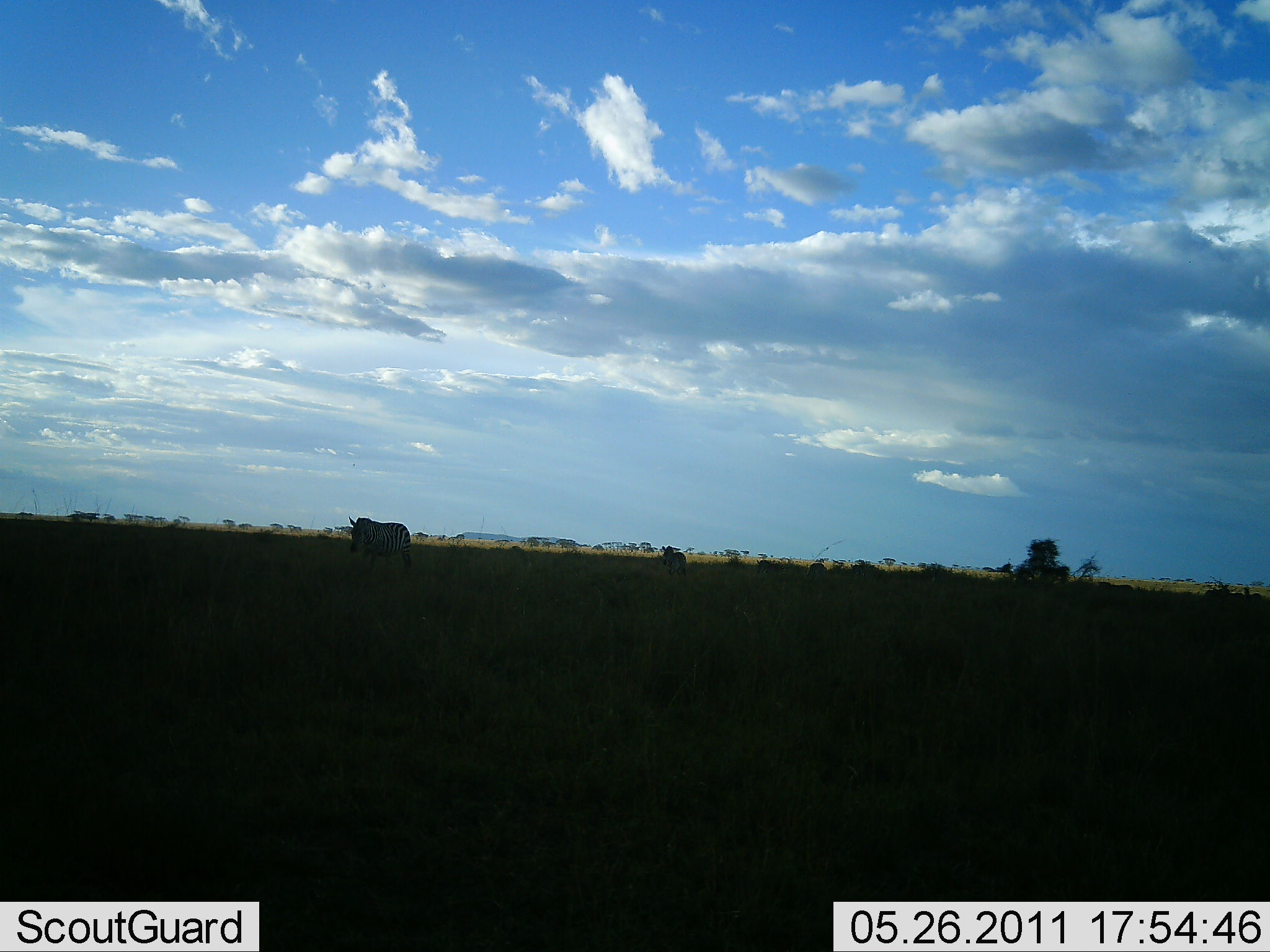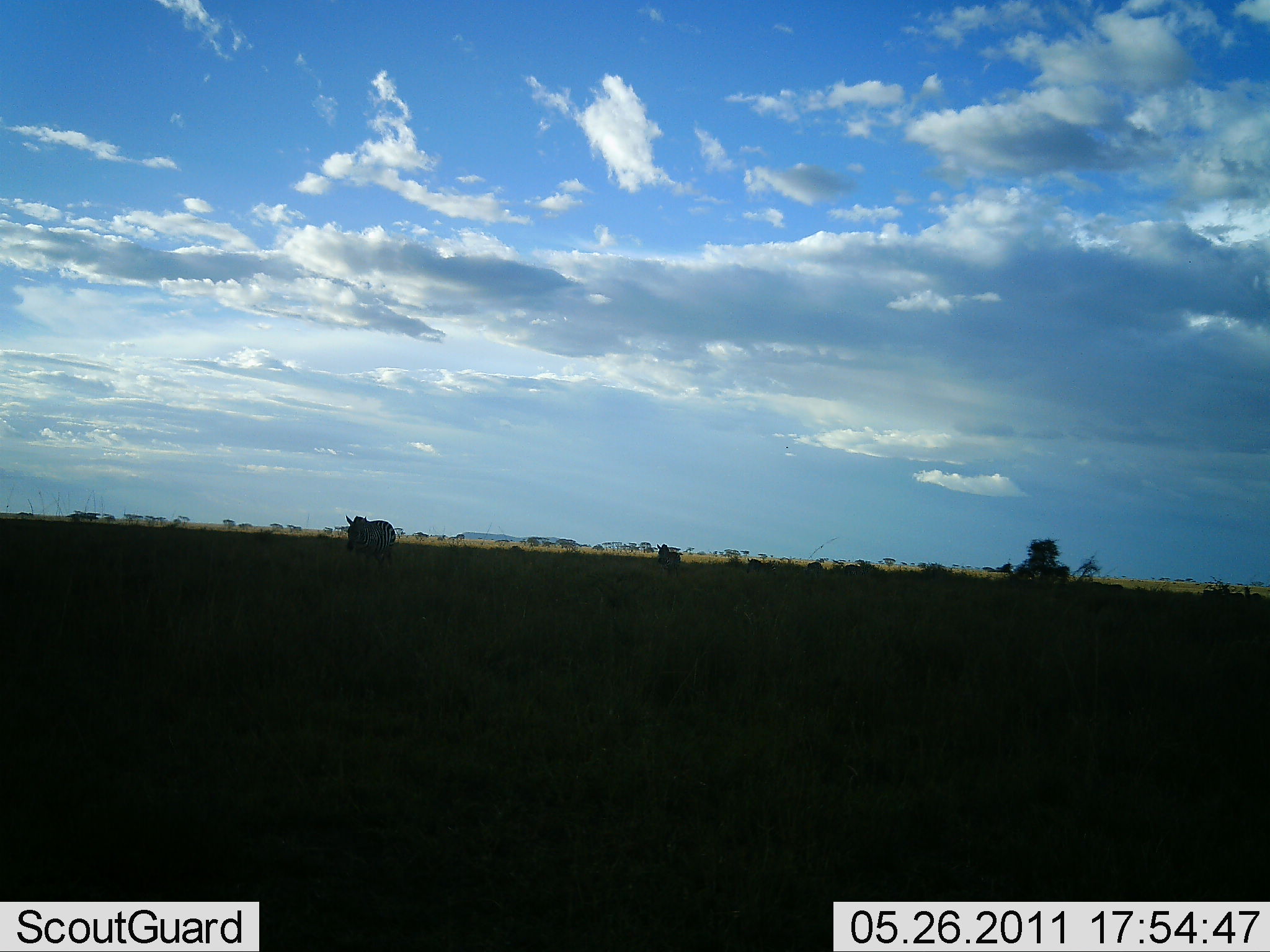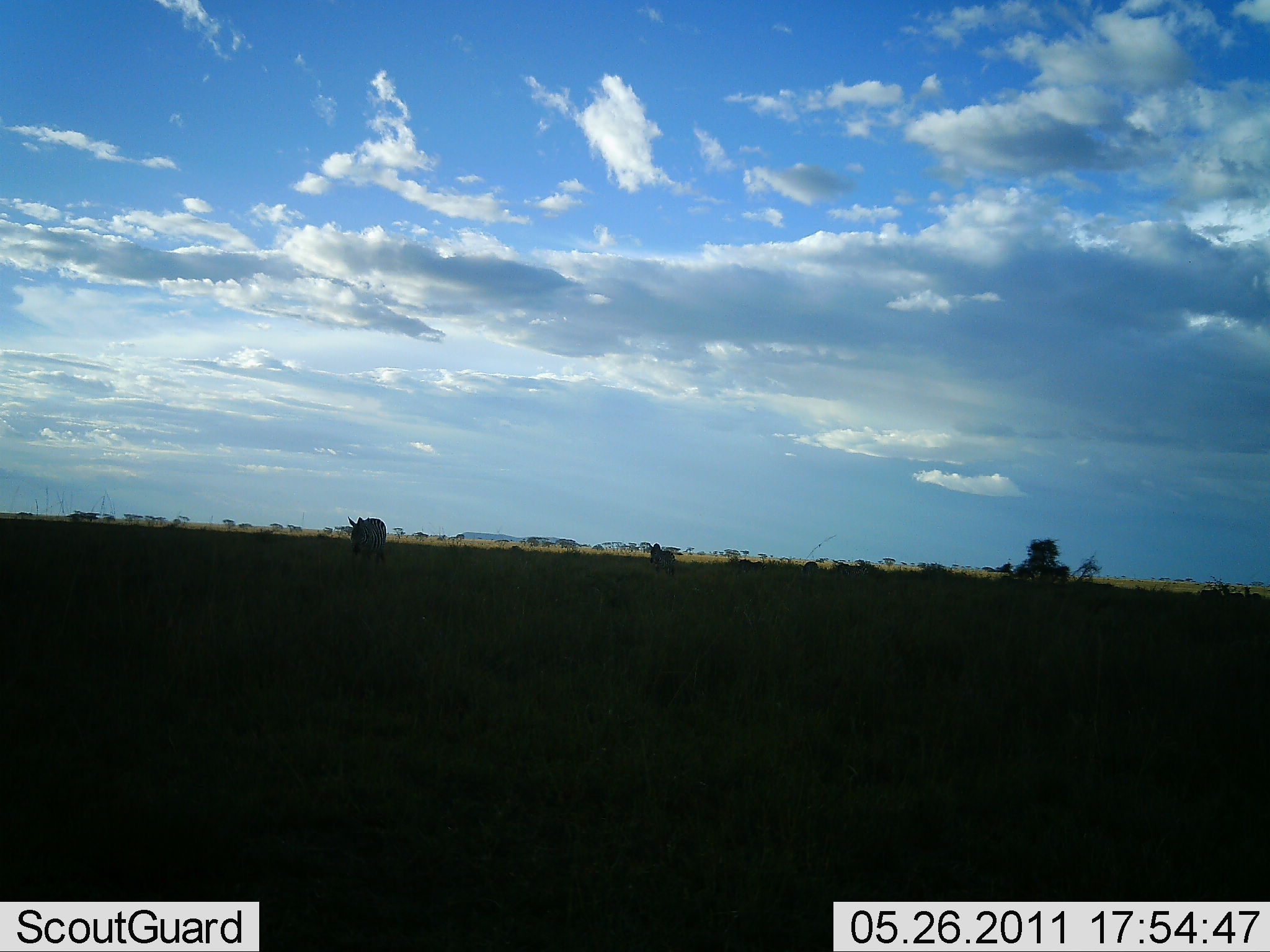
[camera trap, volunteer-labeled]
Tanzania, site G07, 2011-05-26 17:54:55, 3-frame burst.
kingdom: Animalia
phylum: Chordata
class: Mammalia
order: Perissodactyla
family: Equidae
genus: Equus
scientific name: Equus quagga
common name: plains zebra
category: zebra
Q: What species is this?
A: Zebra (plains zebra) (Equus quagga).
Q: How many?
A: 2.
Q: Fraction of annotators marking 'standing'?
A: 50%.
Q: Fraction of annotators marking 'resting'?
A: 0%.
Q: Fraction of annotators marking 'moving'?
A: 67%.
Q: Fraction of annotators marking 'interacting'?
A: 0%.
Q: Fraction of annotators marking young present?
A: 0%.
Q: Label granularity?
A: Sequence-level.